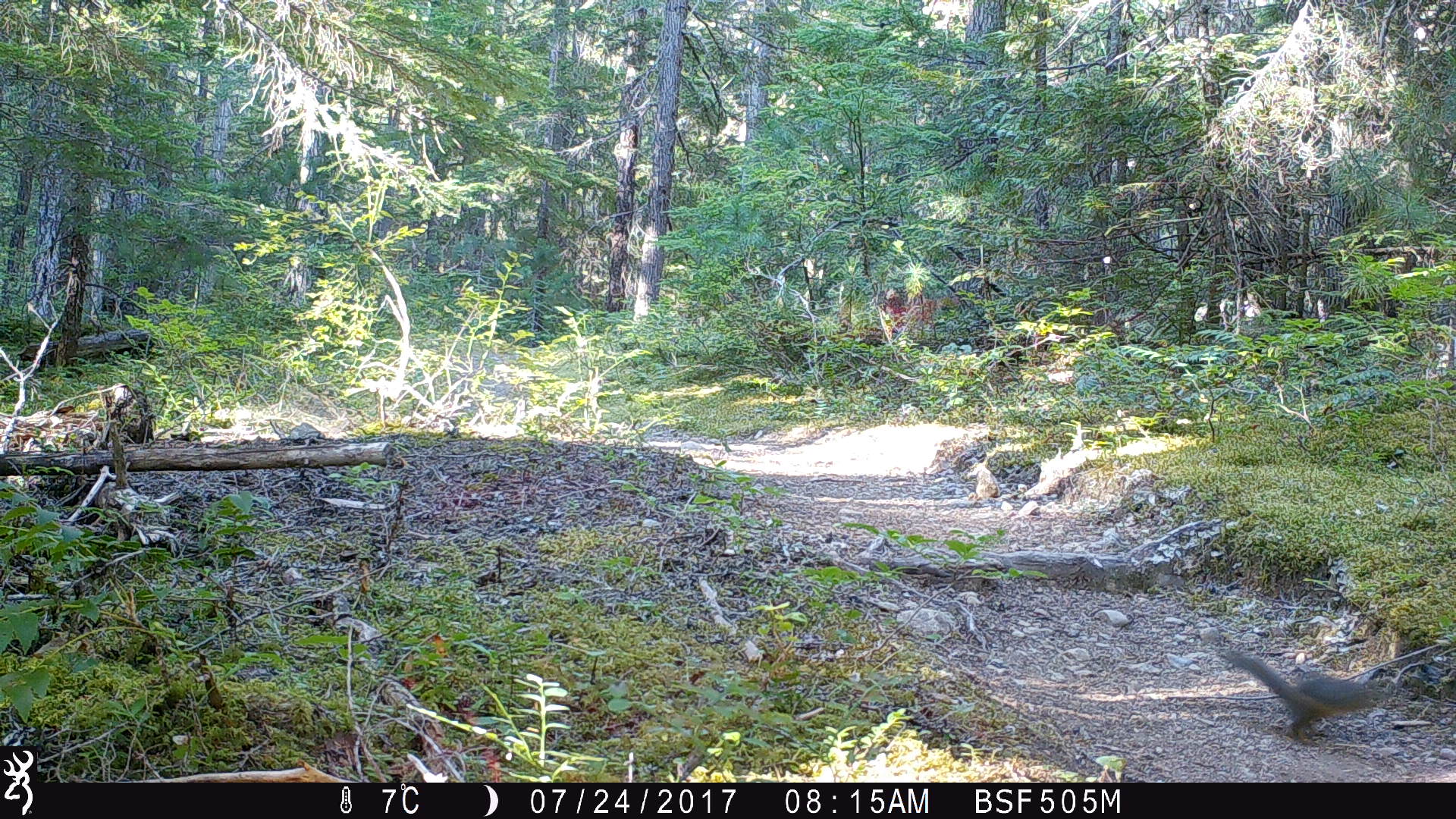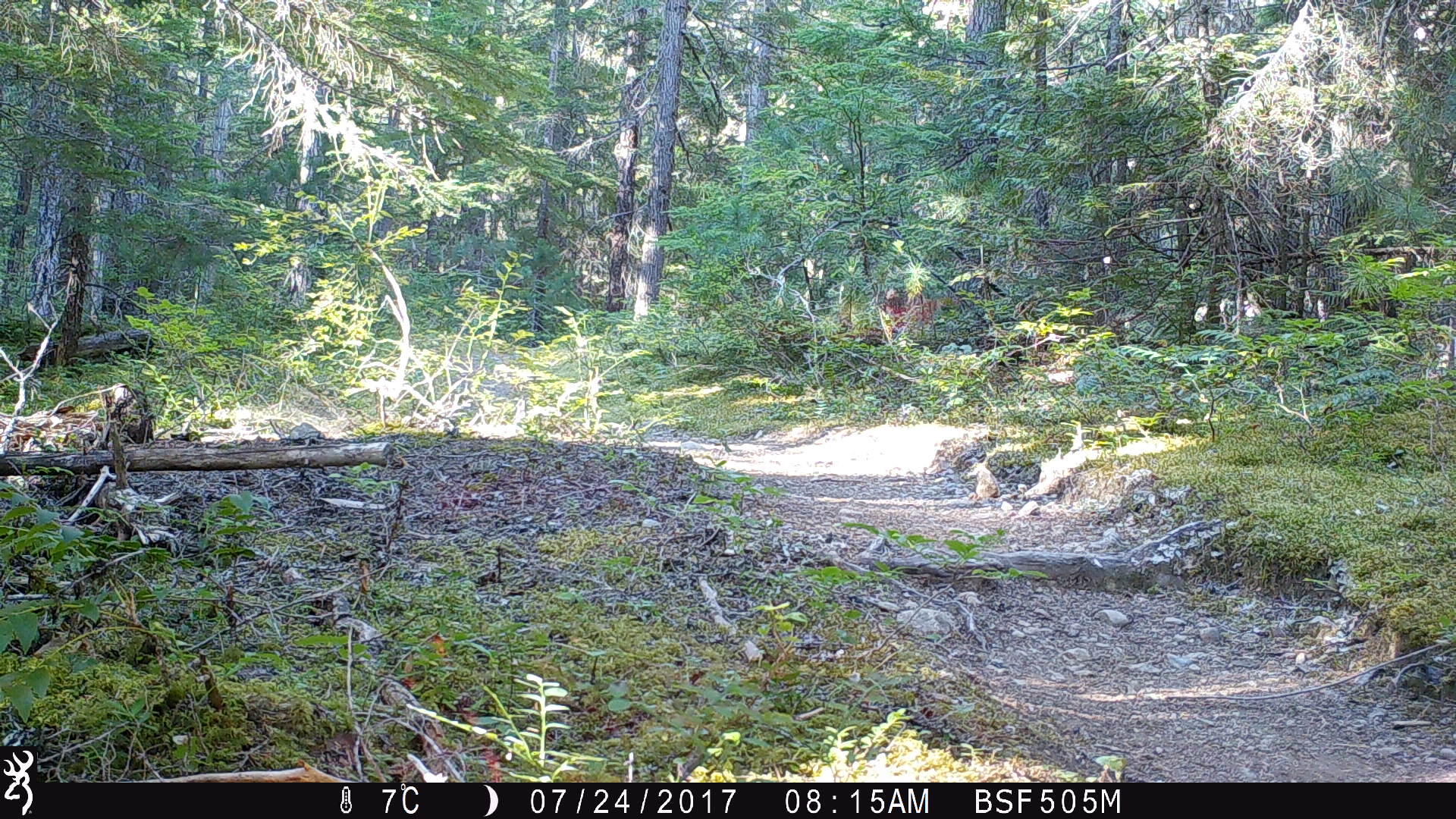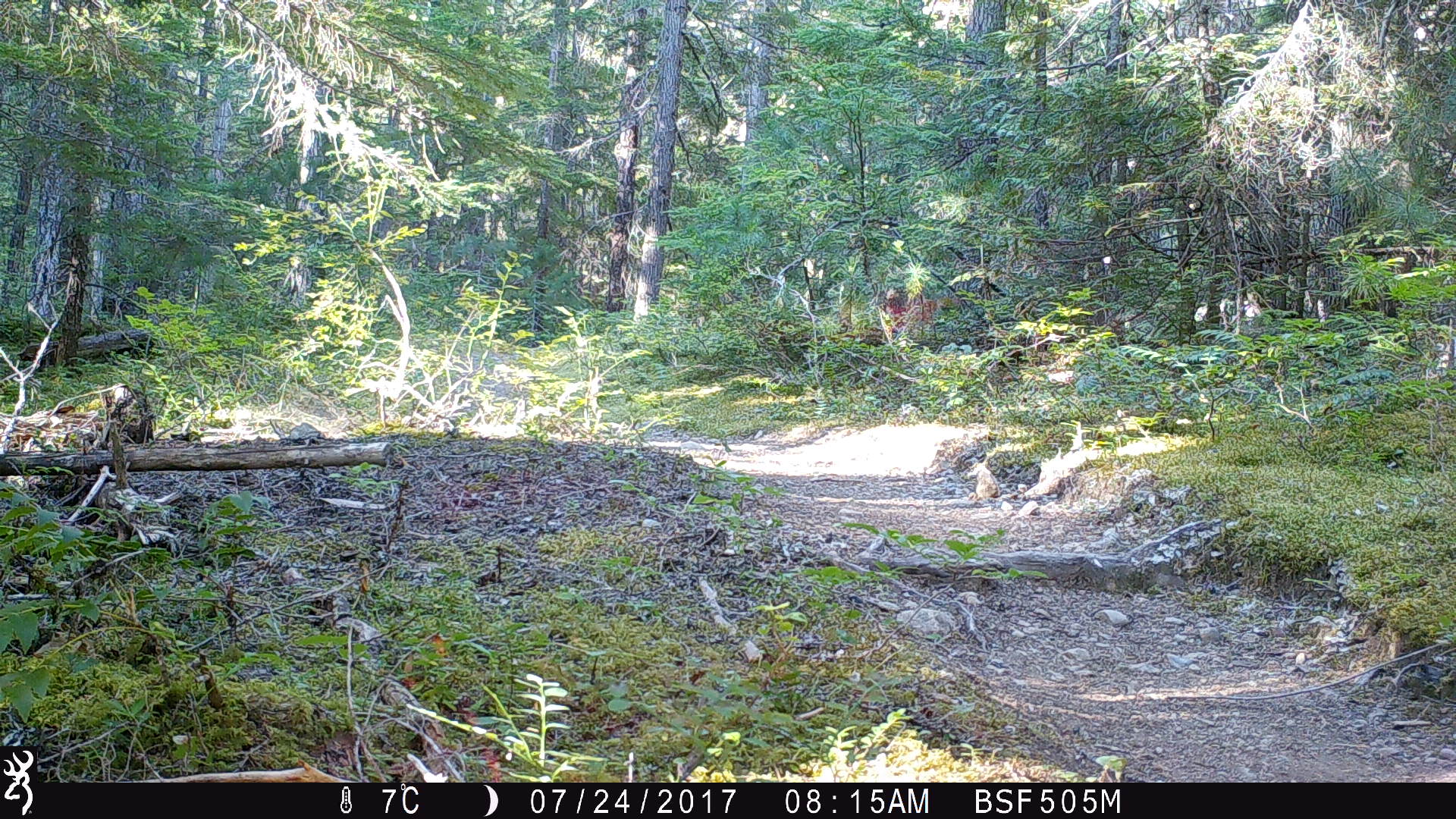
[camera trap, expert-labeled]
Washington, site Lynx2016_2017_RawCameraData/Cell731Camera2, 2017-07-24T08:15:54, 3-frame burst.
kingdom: Animalia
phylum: Chordata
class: Mammalia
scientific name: Mammalia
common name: small mammal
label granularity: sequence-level